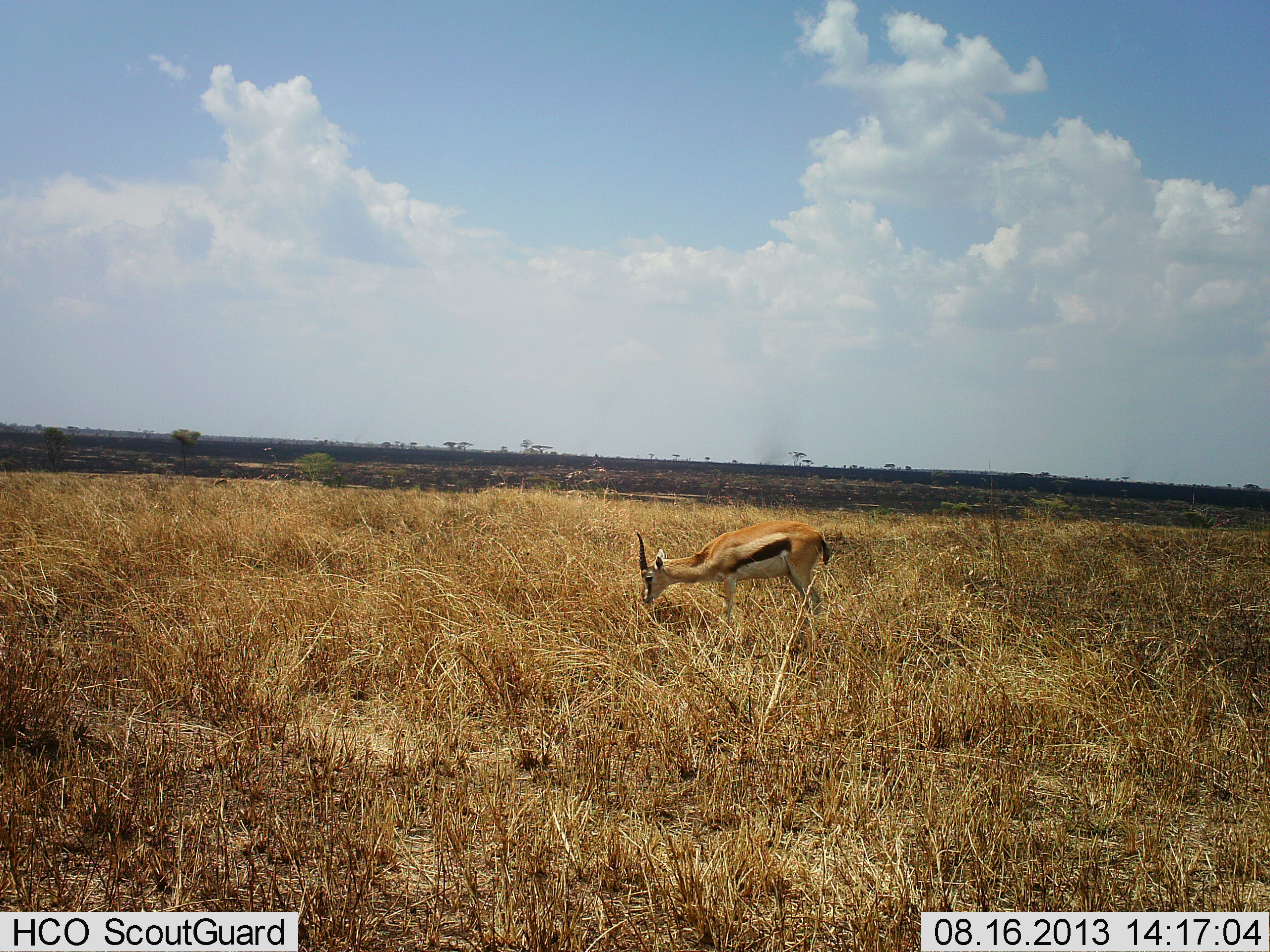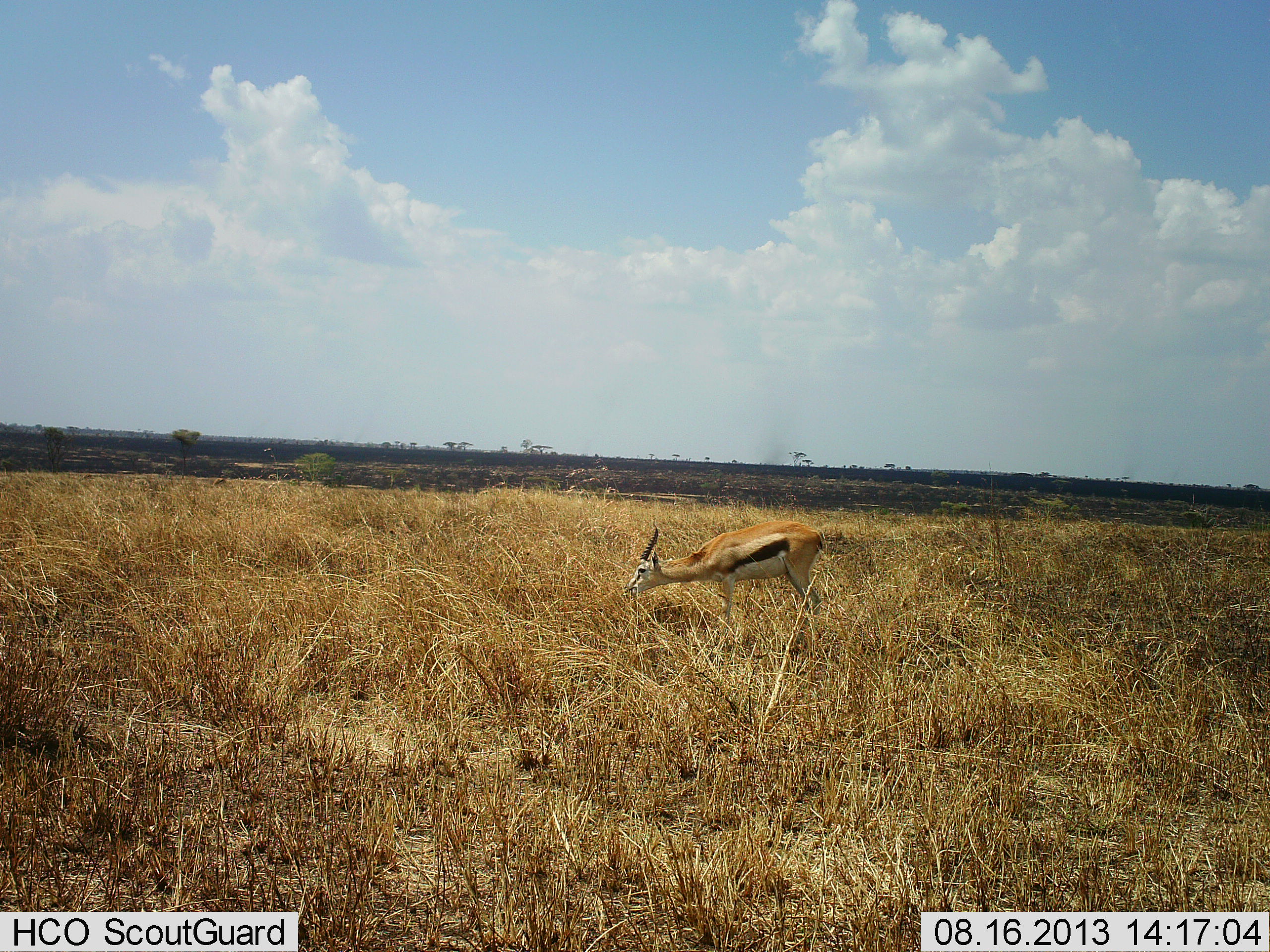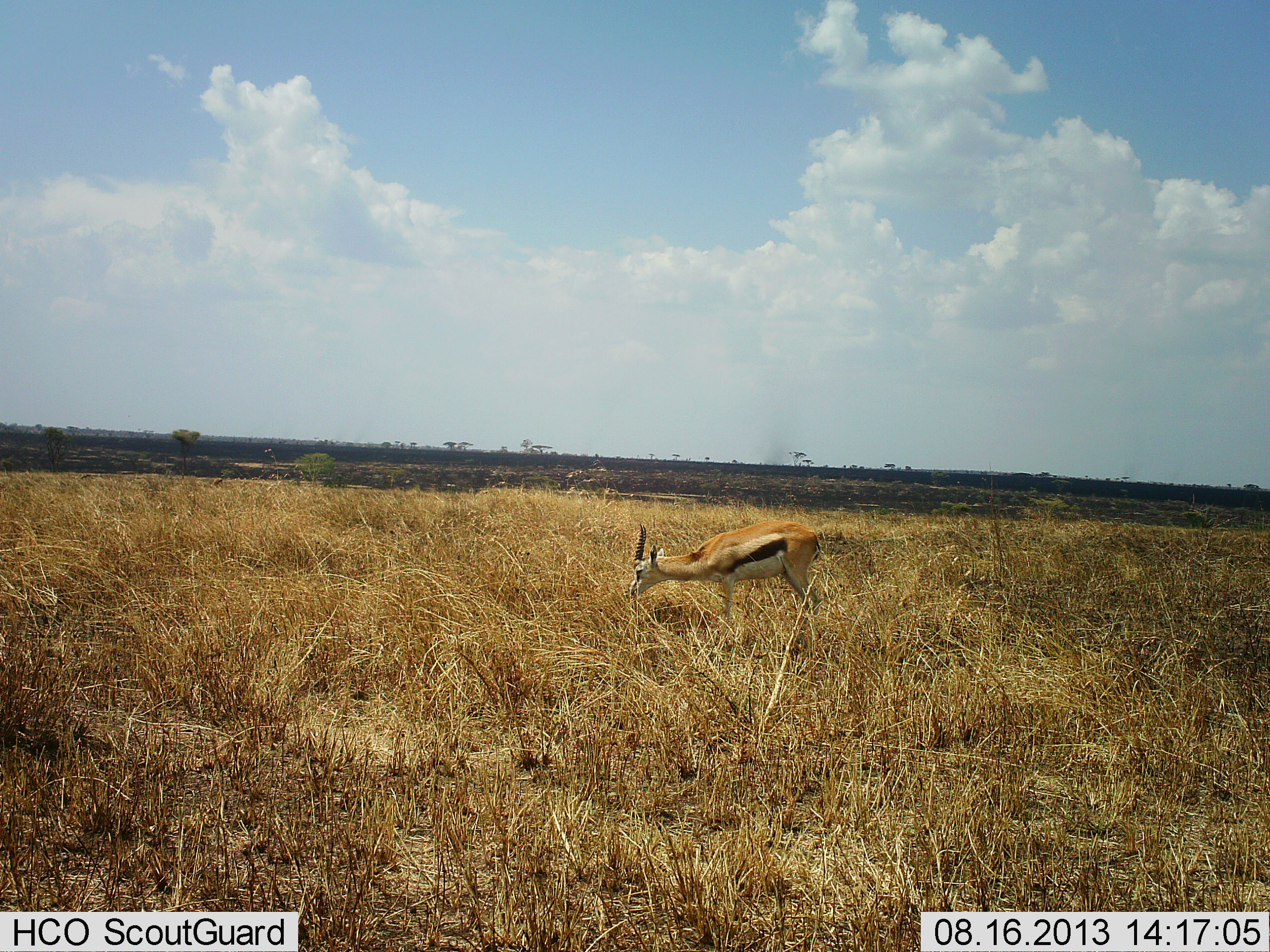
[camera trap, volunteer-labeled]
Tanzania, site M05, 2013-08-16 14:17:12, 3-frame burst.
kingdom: Animalia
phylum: Chordata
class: Mammalia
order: Artiodactyla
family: Bovidae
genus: Eudorcas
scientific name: Eudorcas thomsonii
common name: thomson's gazelle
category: gazellethomsons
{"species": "gazellethomsons (thomson's gazelle) (Eudorcas thomsonii)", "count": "1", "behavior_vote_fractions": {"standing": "11%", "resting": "0%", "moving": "0%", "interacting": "0%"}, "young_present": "0%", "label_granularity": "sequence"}